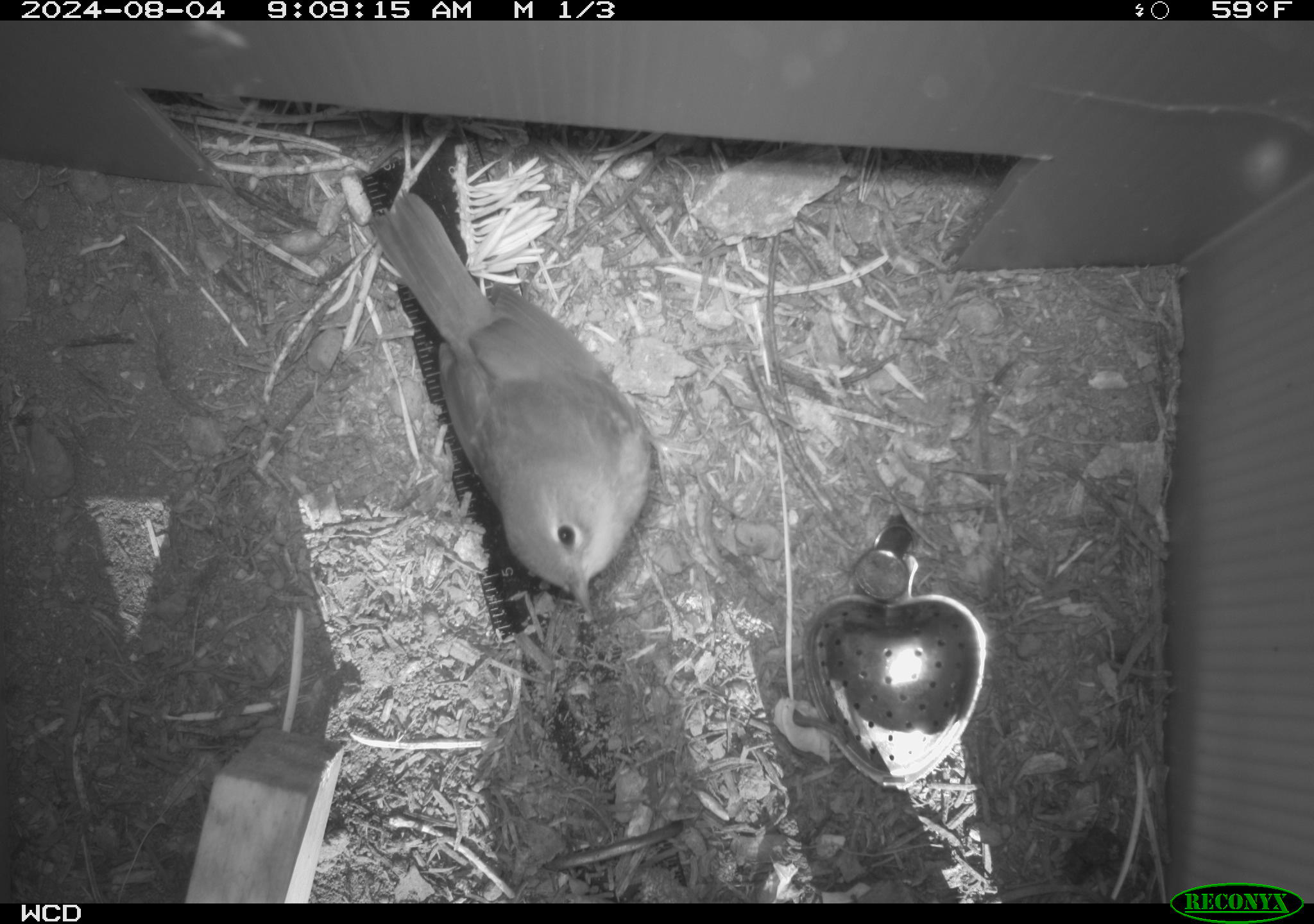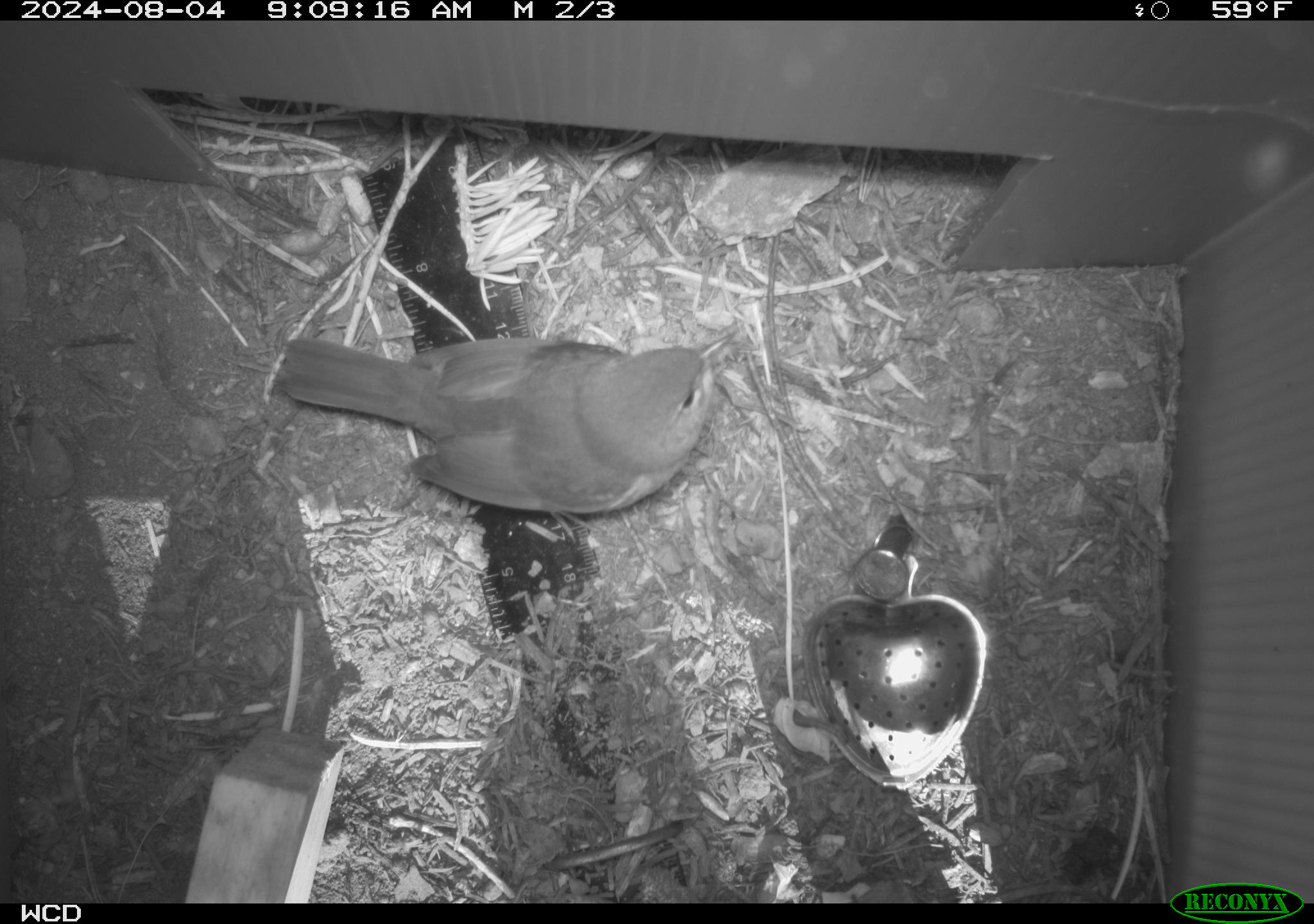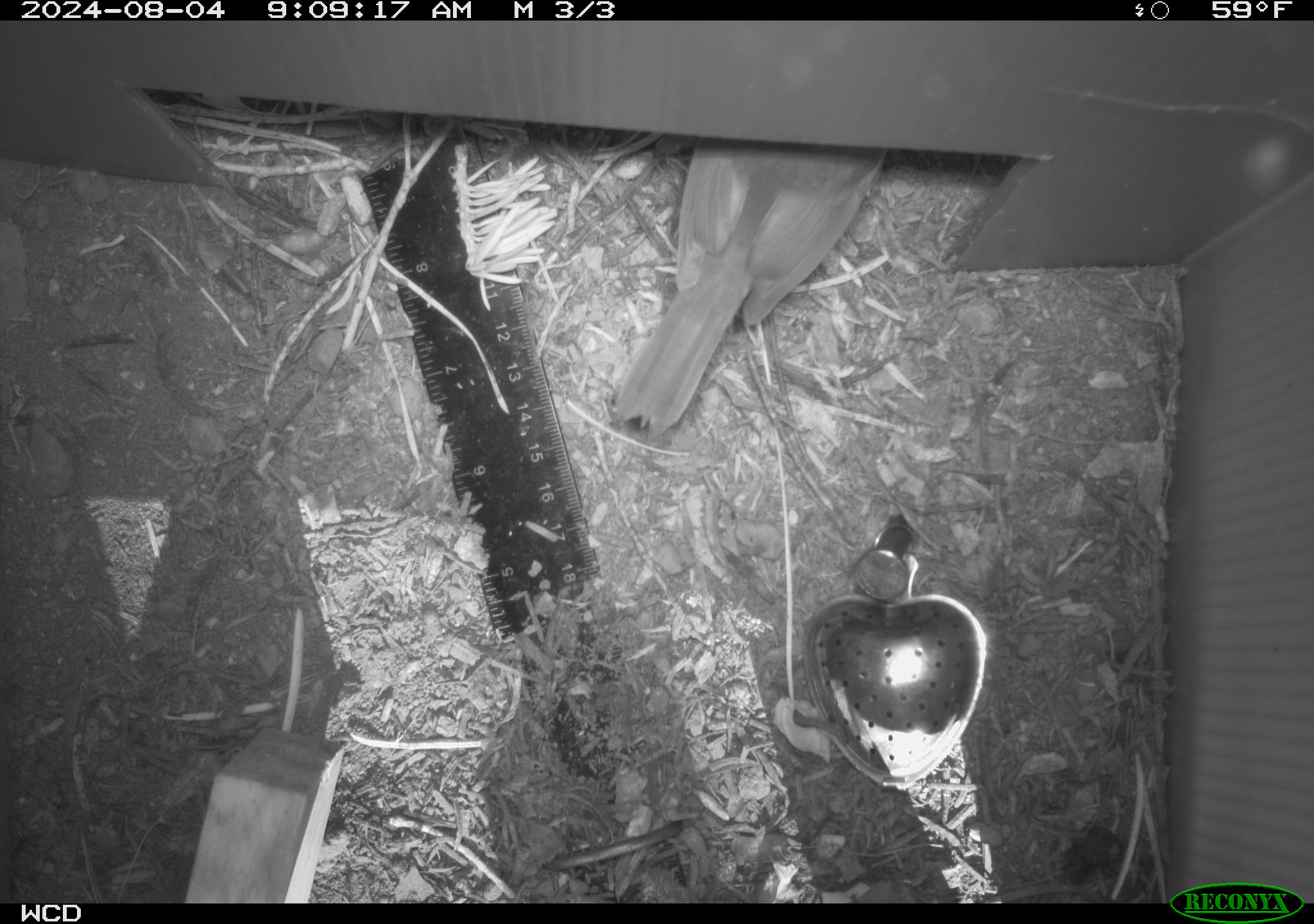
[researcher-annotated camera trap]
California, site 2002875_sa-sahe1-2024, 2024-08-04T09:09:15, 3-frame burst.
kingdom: Animalia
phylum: Chordata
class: Aves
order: Passeriformes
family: Parulidae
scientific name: Parulidae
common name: american warblers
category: parulidae family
Parulidae family (american warblers) (Parulidae).